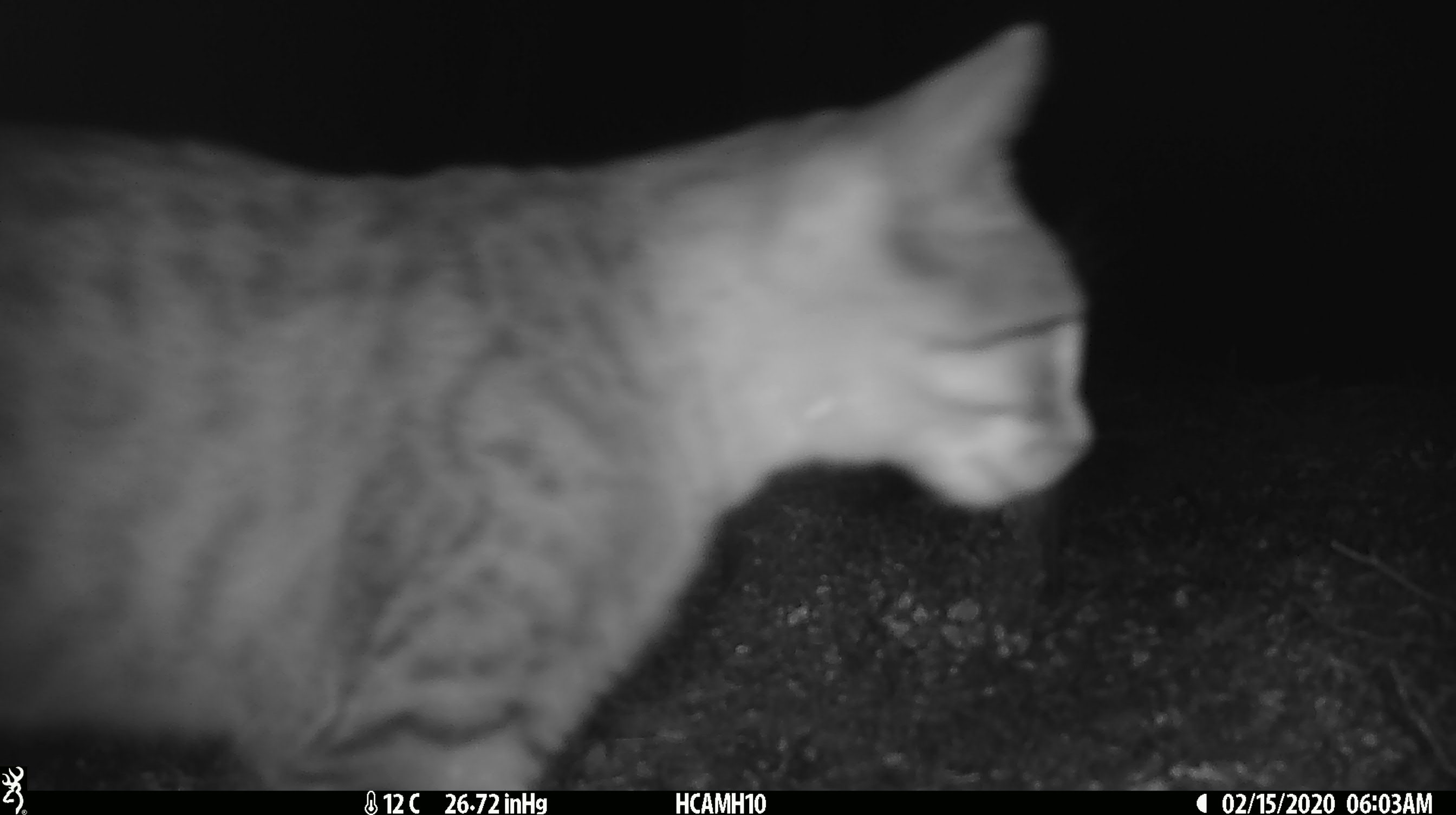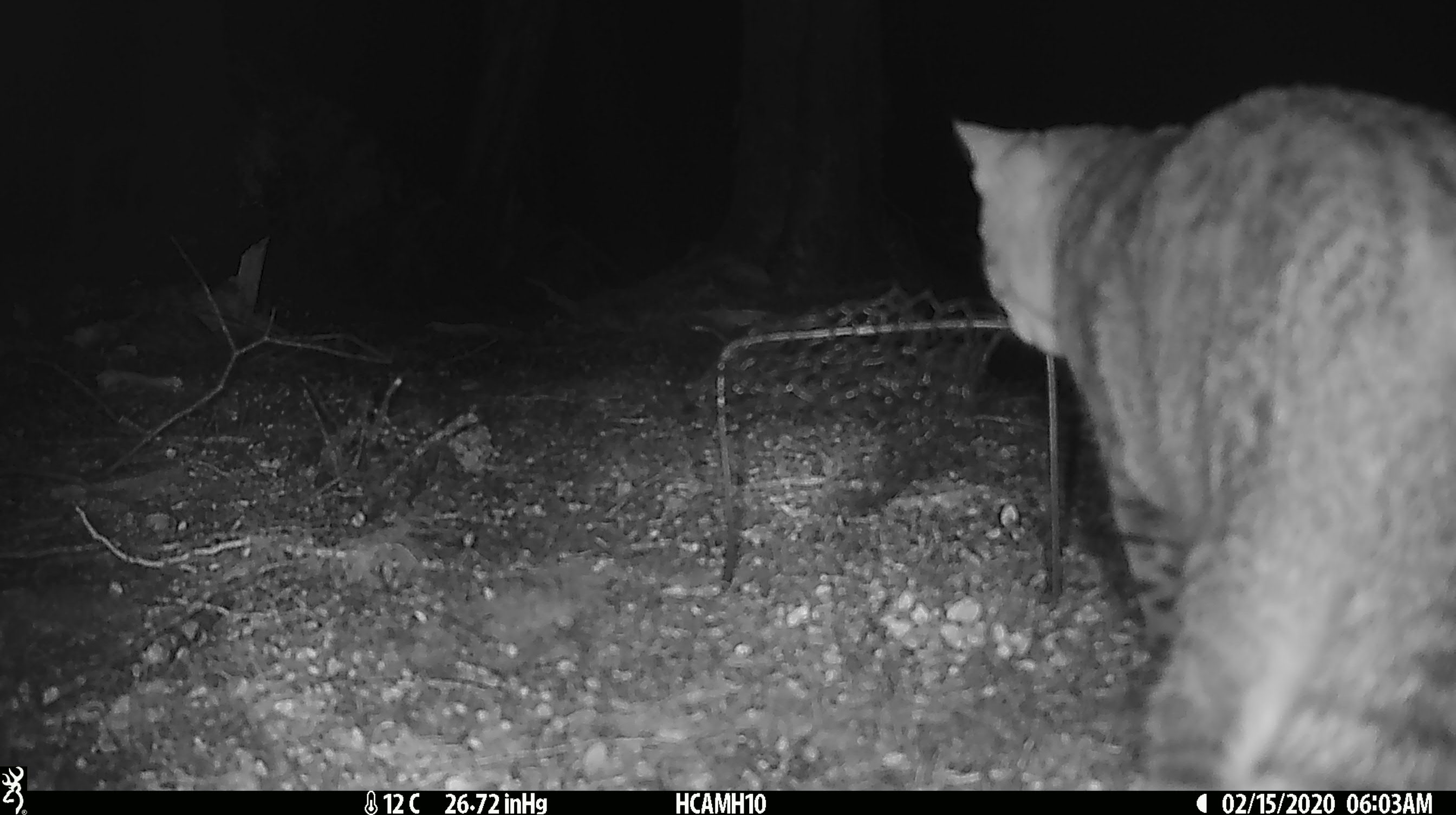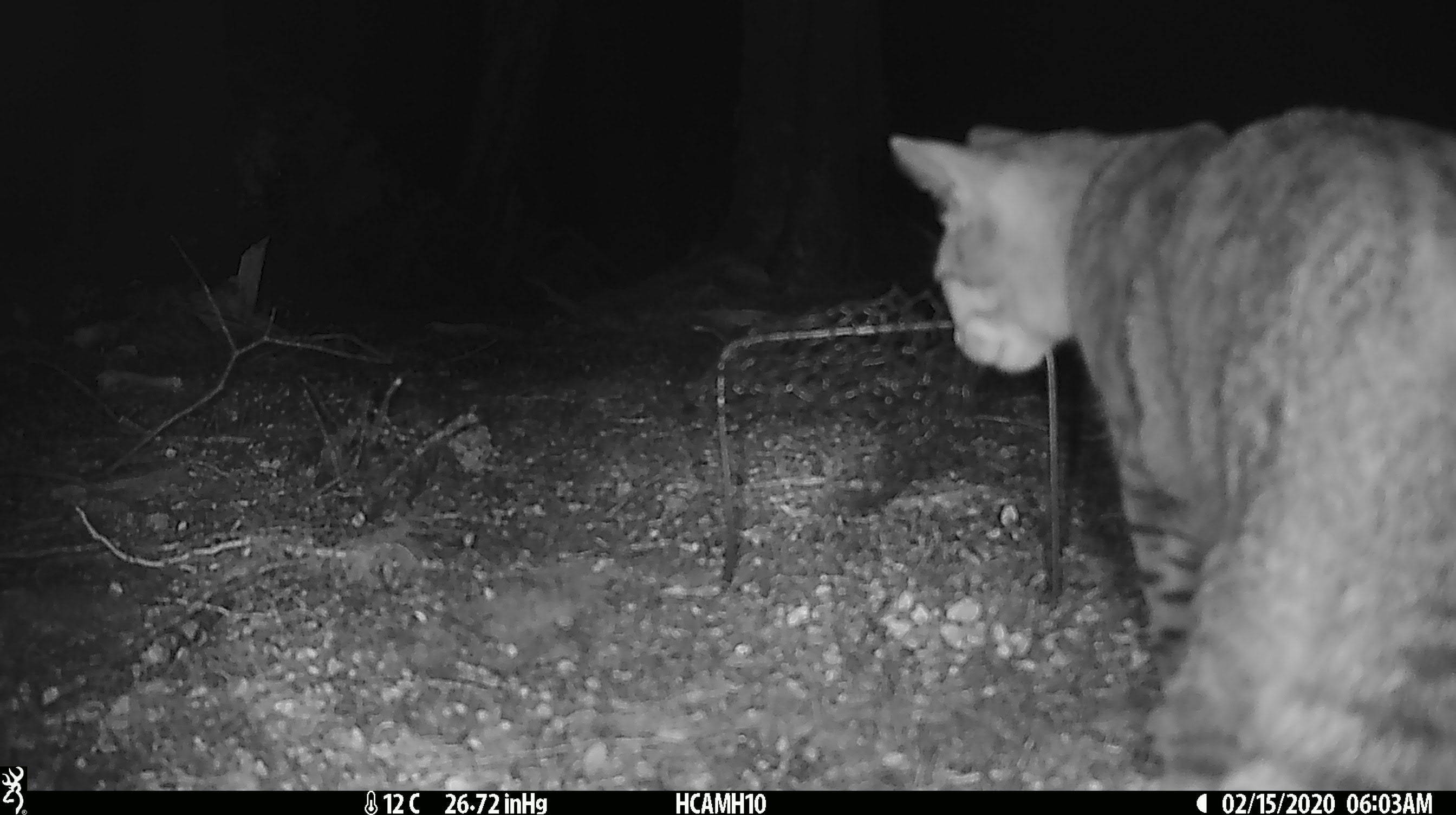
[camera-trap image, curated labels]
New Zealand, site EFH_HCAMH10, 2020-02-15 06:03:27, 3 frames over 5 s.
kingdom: Animalia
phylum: Chordata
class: Mammalia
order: Carnivora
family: Felidae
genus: Felis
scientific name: Felis catus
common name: domestic cat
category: cat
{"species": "cat (domestic cat) (Felis catus)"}